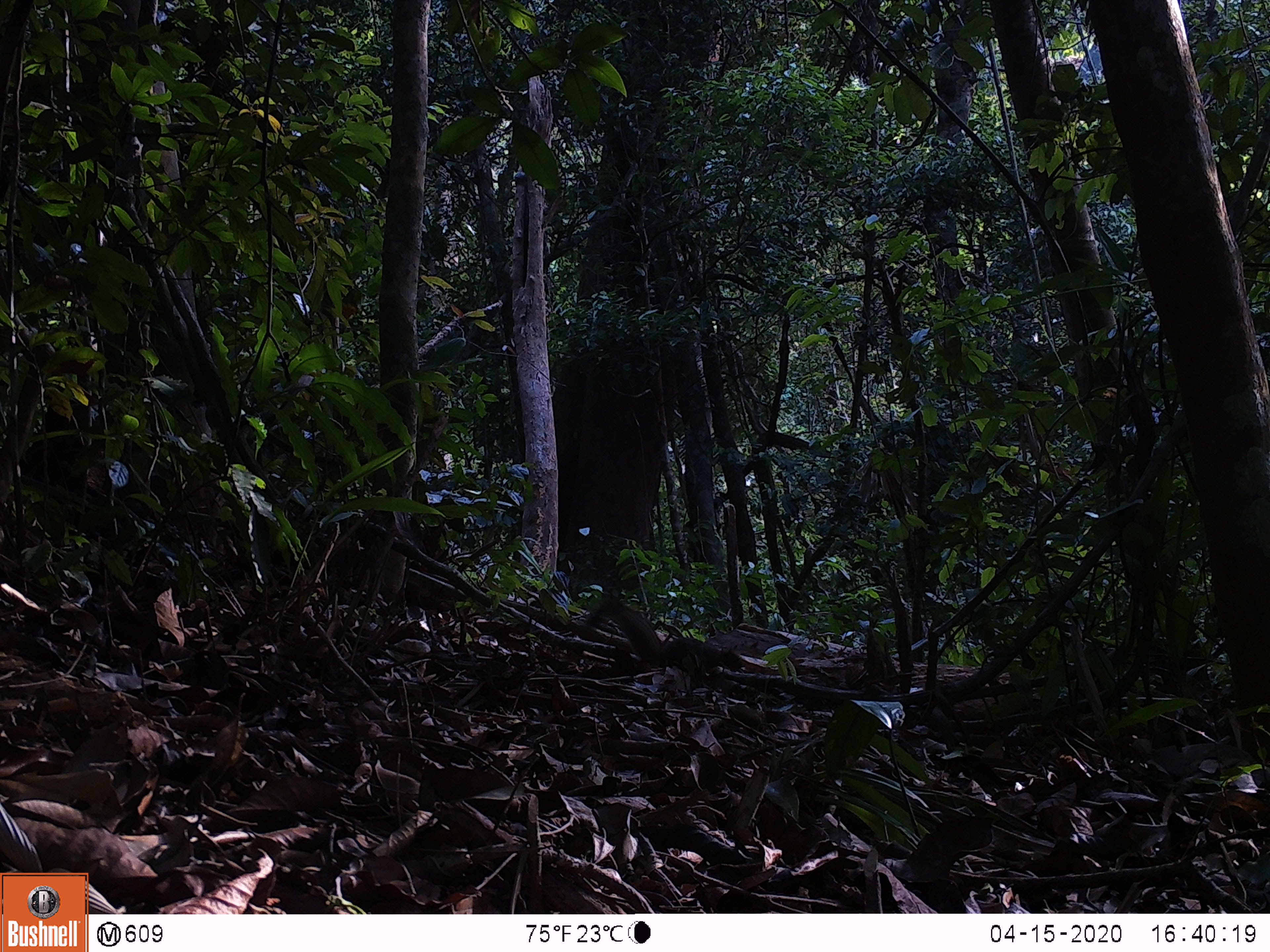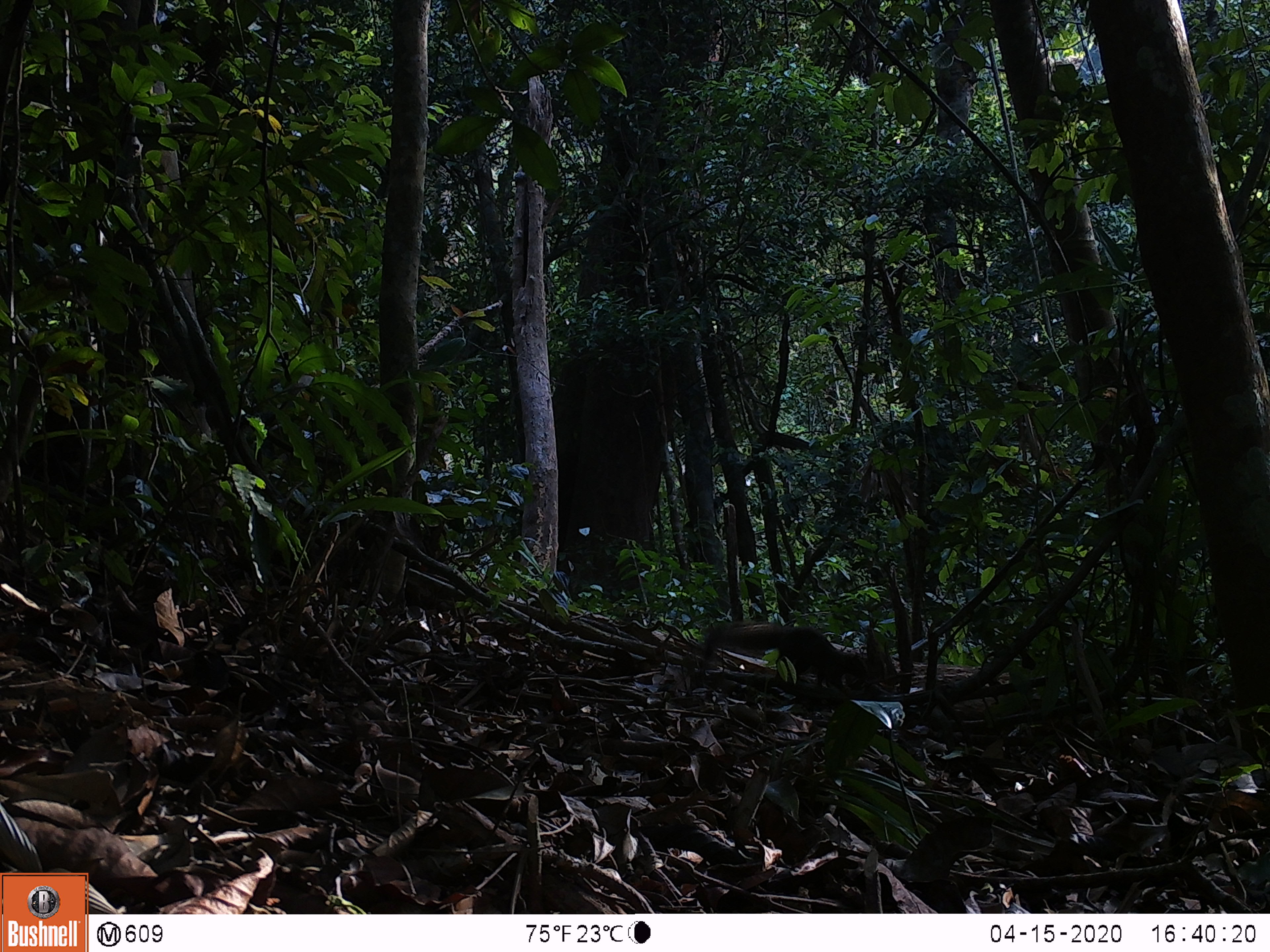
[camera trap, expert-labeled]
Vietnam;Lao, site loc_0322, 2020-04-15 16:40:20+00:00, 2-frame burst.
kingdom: Animalia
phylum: Chordata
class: Mammalia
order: Rodentia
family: Sciuridae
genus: Callosciurus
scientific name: Callosciurus erythraeus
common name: pallas's squirrel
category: pallass squirrel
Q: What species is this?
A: Pallass squirrel (pallas's squirrel) (Callosciurus erythraeus).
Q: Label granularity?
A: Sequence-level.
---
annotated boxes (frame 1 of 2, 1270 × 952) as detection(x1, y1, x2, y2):
pallass squirrel: detection(585, 602, 743, 673)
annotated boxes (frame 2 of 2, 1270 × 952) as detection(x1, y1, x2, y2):
pallass squirrel: detection(700, 621, 868, 691)